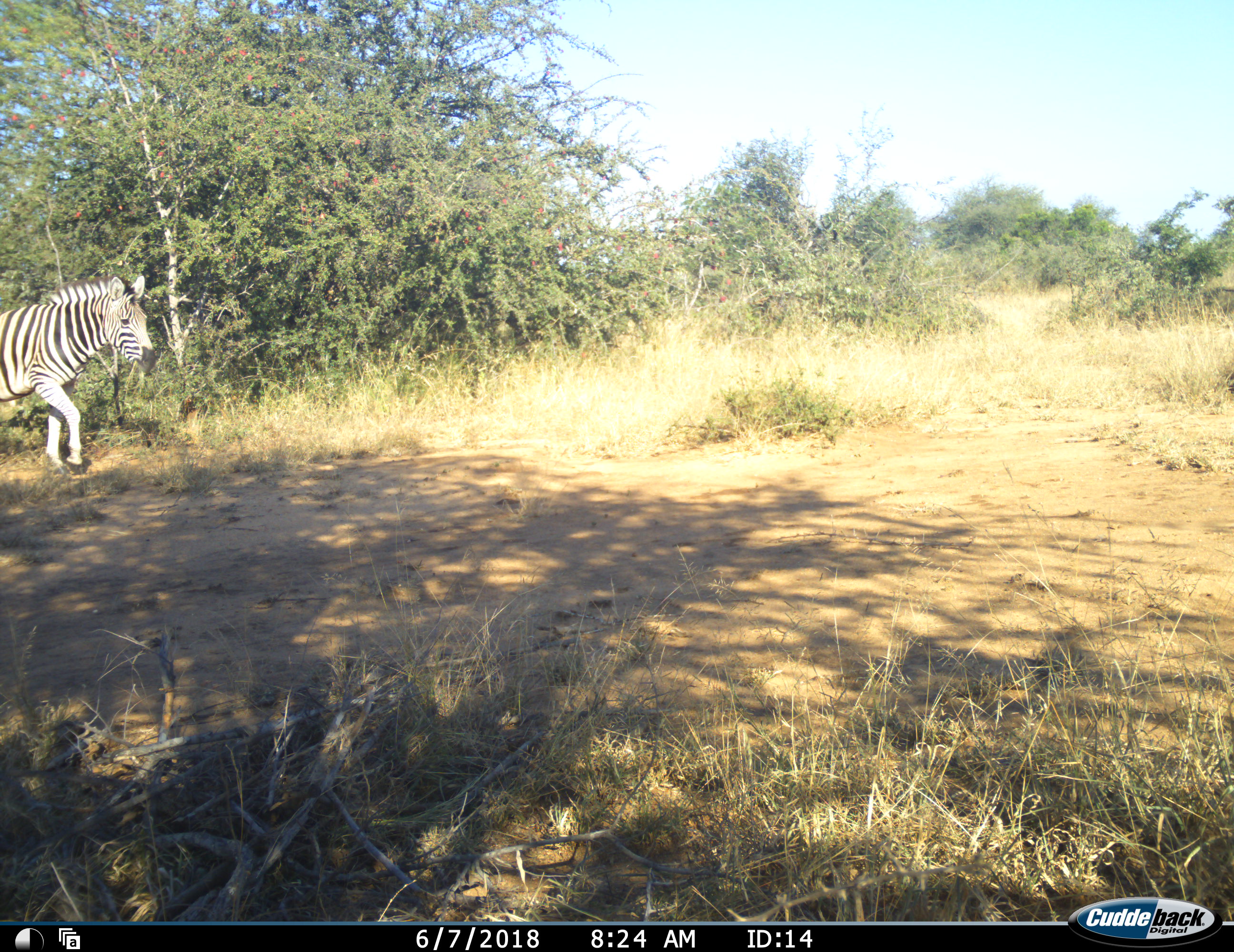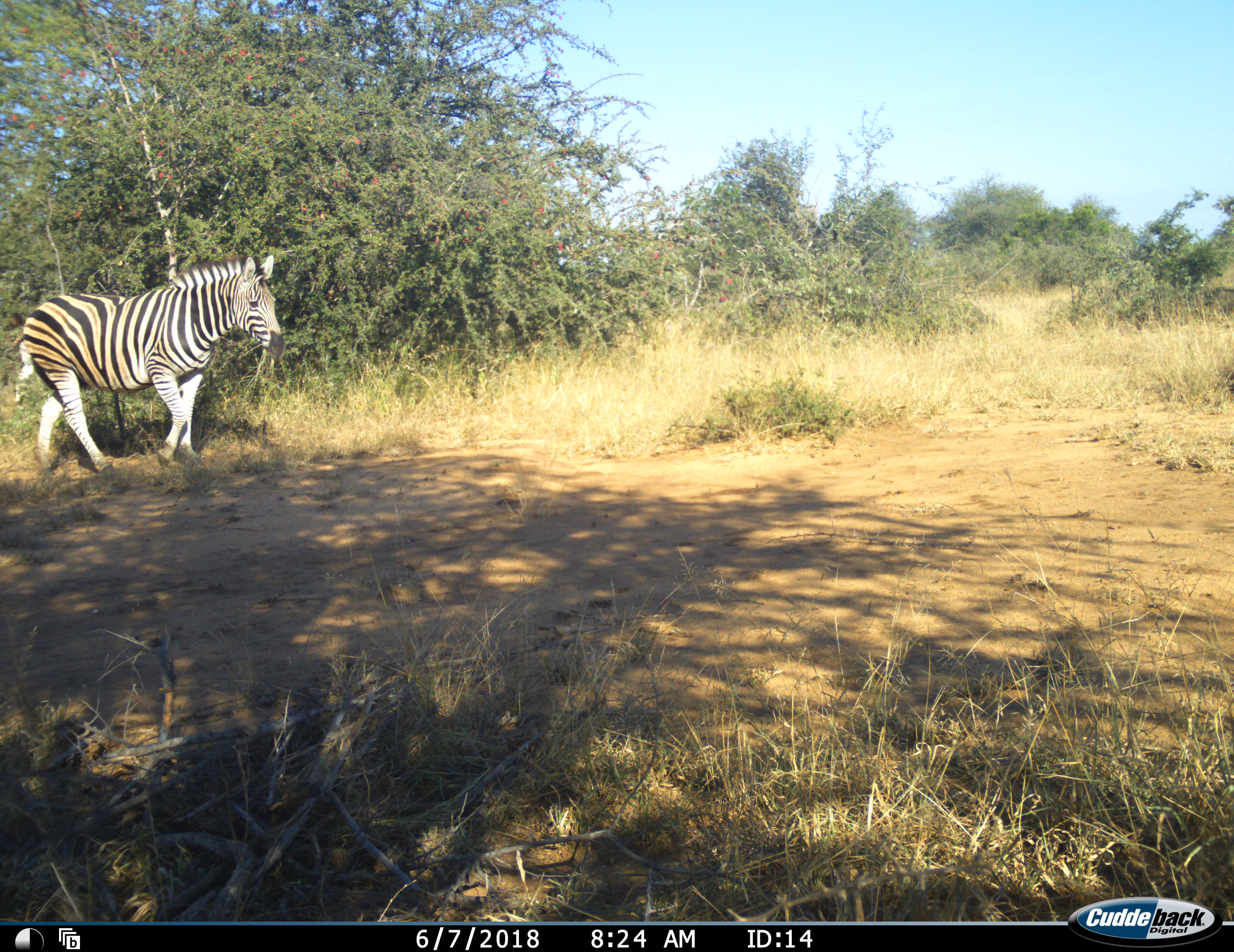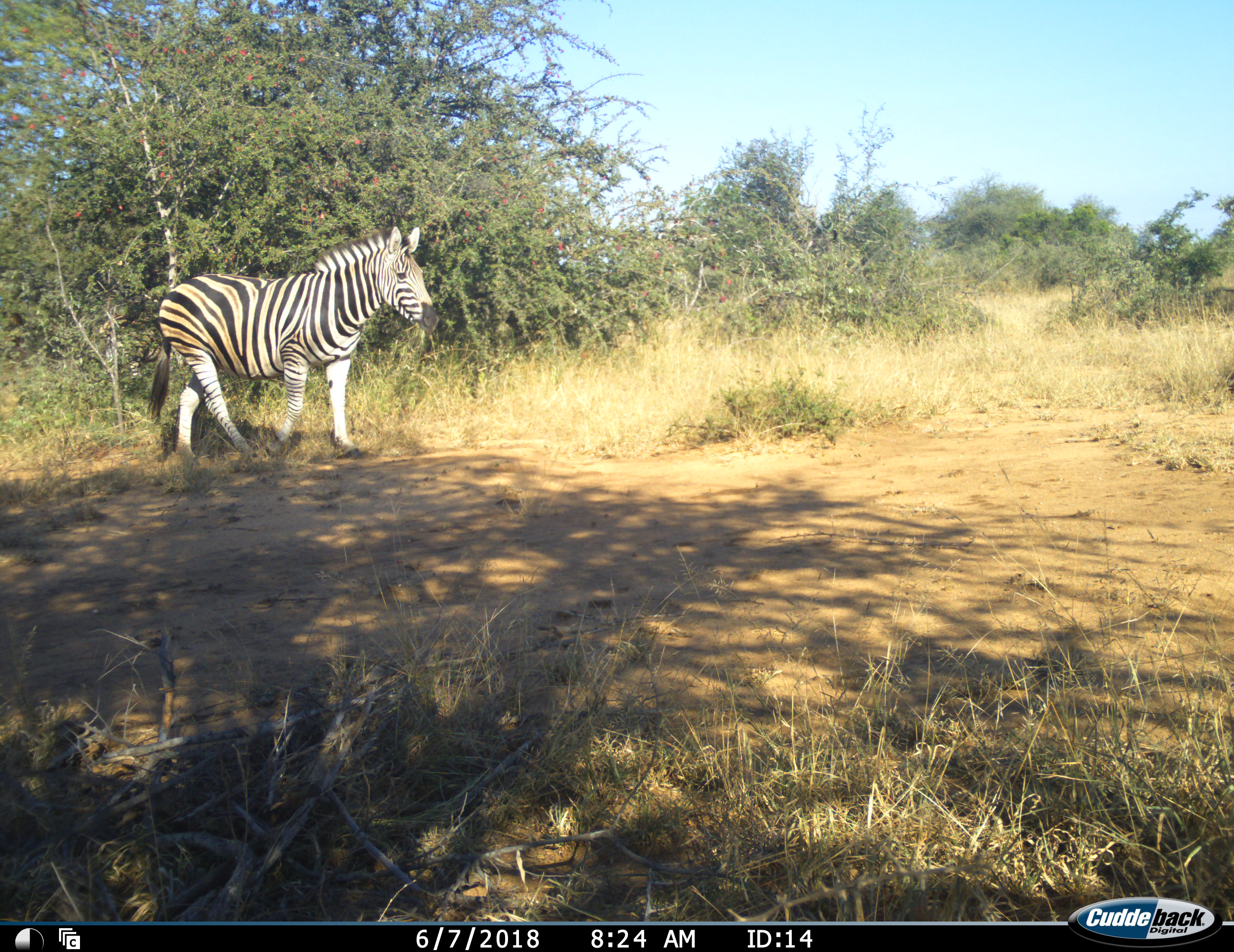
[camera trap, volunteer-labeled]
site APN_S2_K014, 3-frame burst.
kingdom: Animalia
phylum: Chordata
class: Mammalia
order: Perissodactyla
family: Equidae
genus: Equus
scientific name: Equus quagga burchellii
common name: burchell's zebra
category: zebraburchells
Zebraburchells (burchell's zebra) (Equus quagga burchellii), count 1. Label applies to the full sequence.